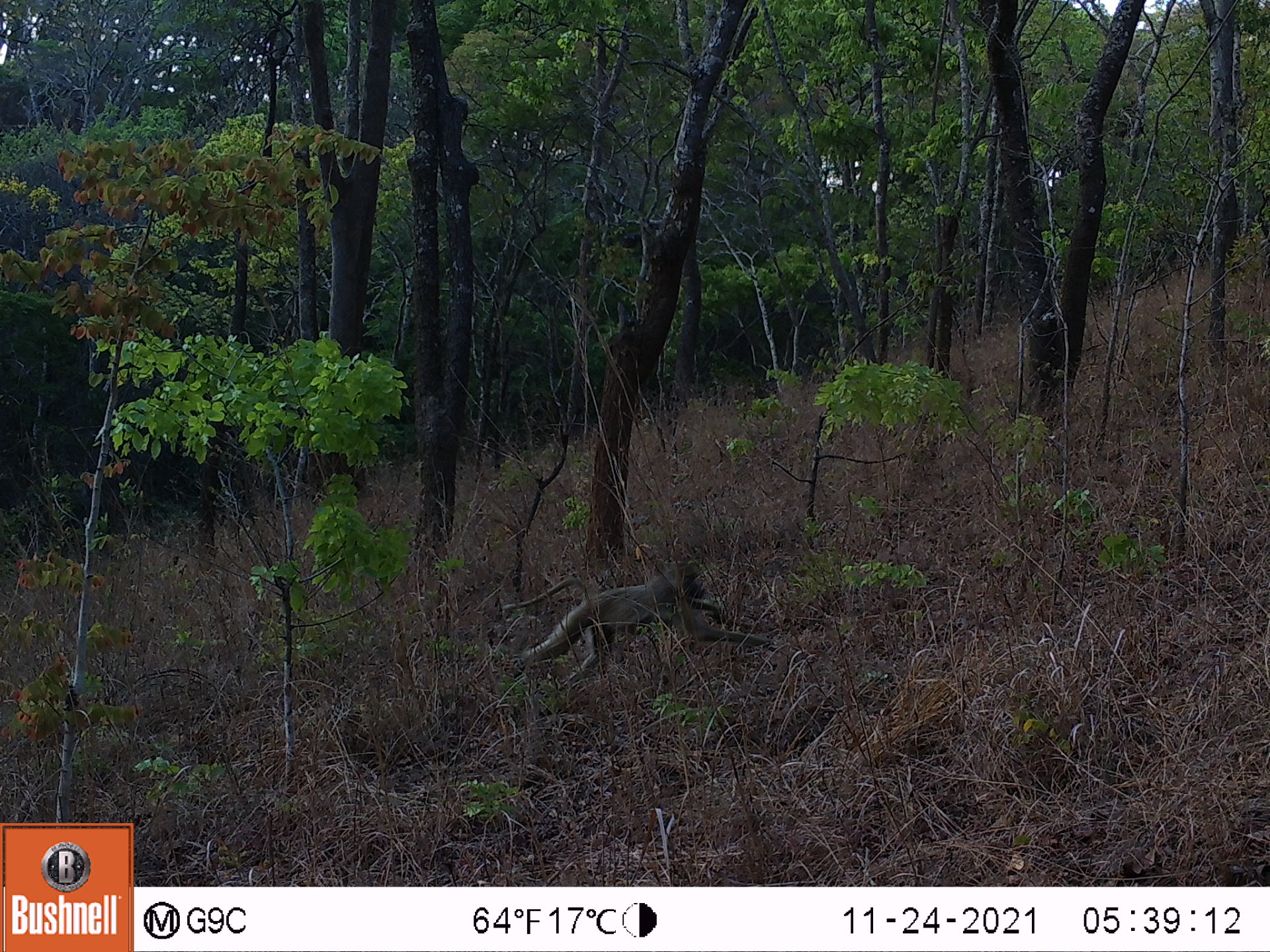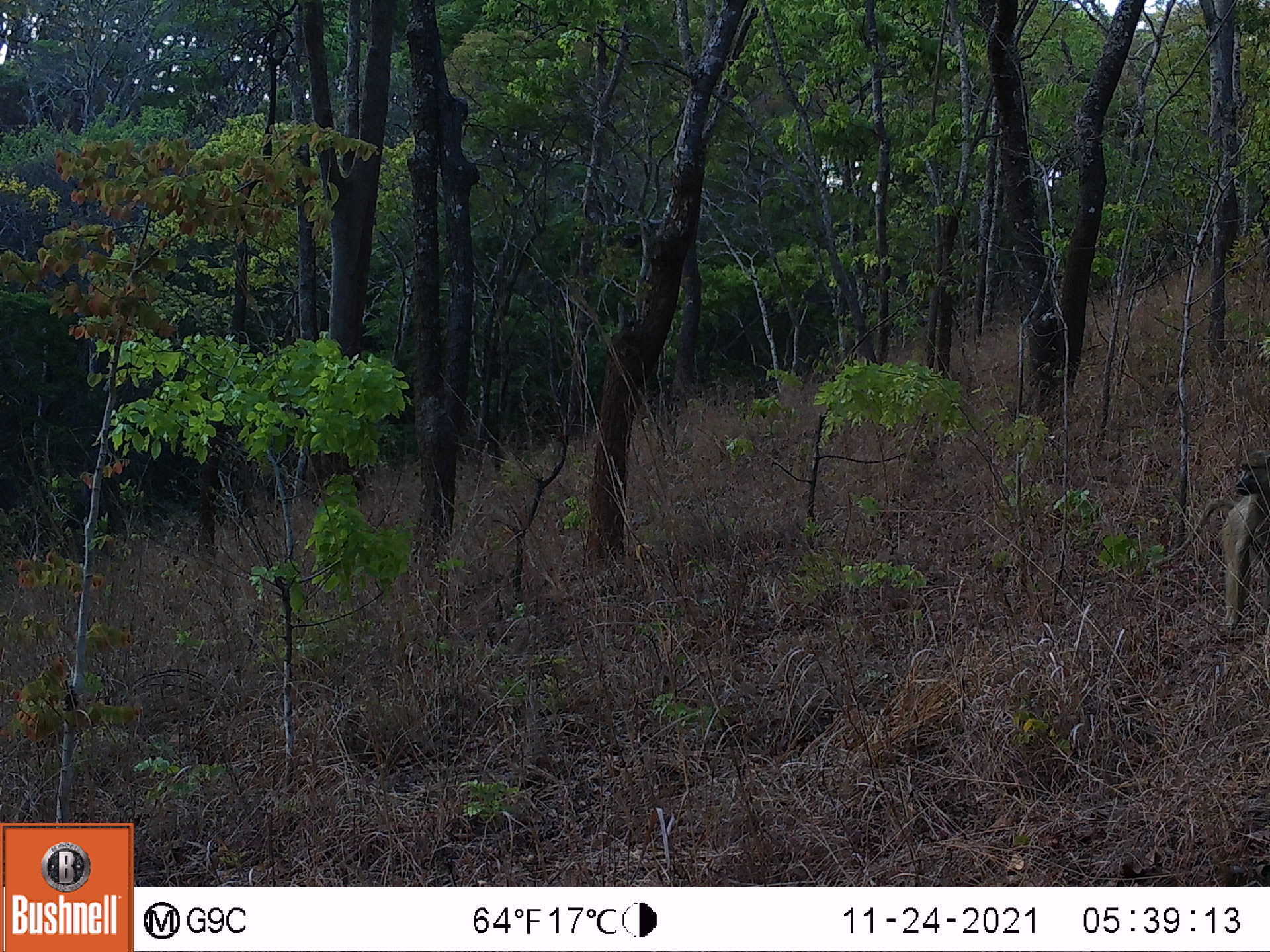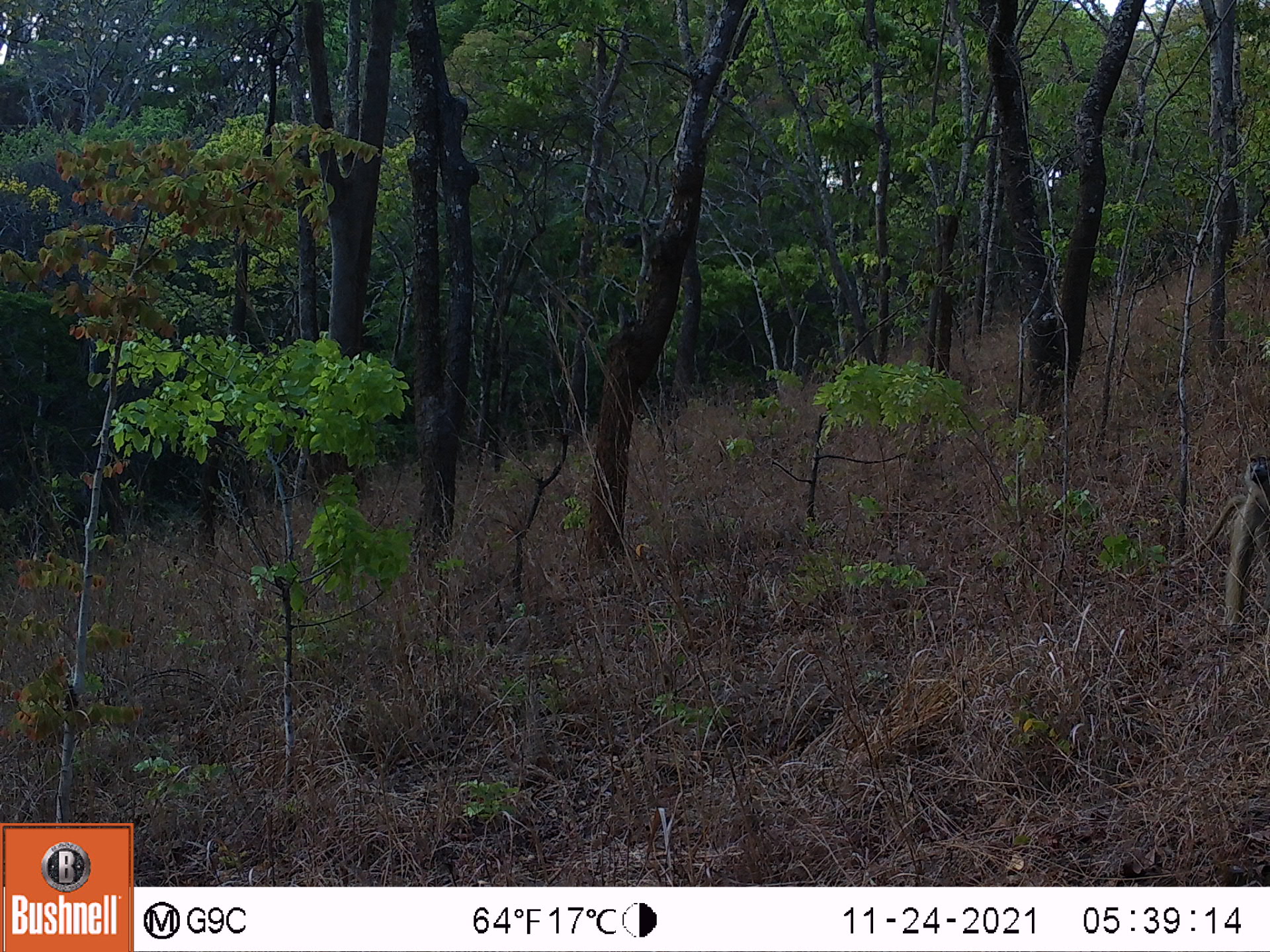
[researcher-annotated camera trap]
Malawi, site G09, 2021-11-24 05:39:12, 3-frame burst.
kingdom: Animalia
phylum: Chordata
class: Mammalia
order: Primates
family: Cercopithecidae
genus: Papio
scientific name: Papio cynocephalus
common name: yellow baboon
Yellow baboon (Papio cynocephalus), count 1.